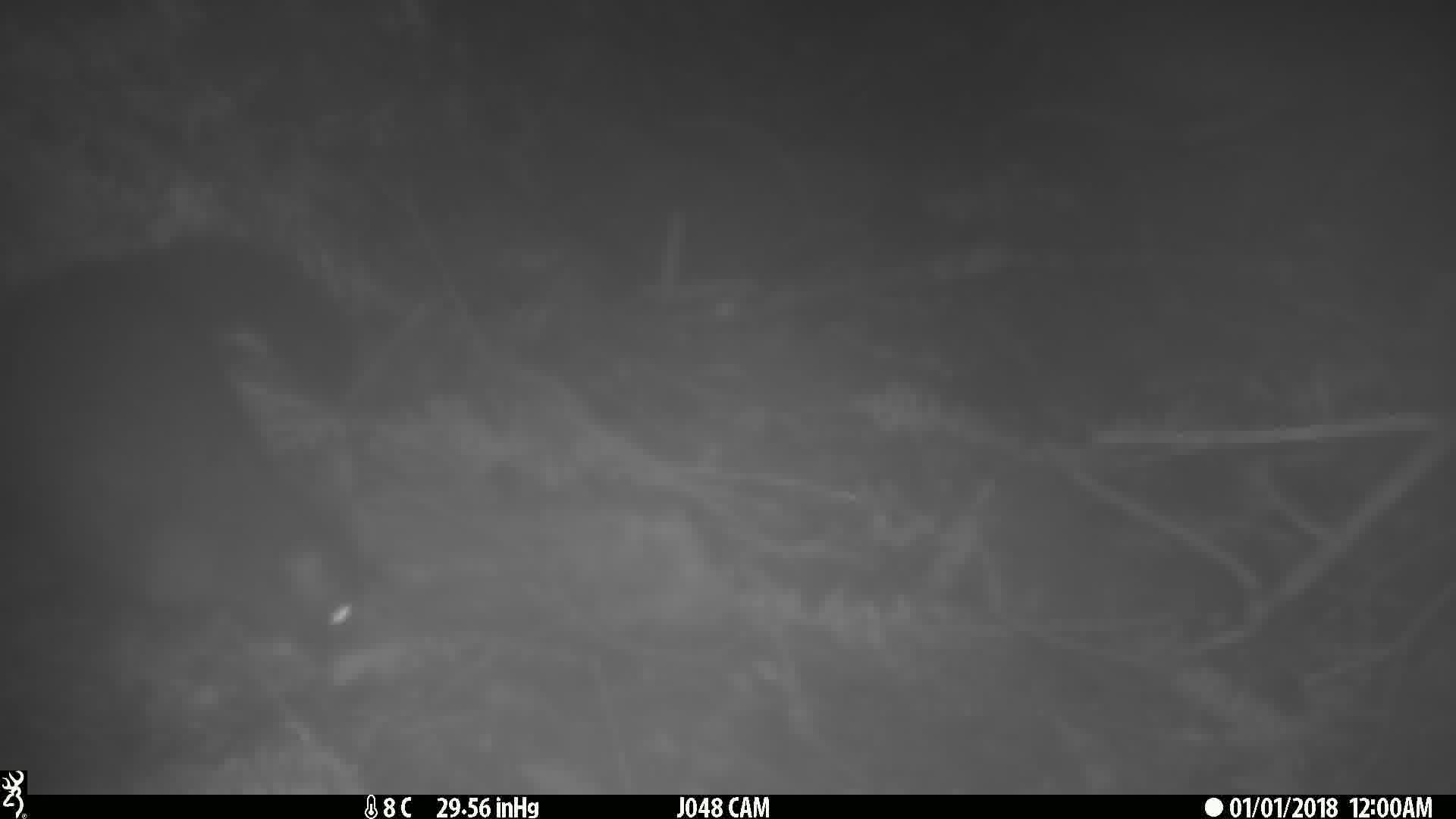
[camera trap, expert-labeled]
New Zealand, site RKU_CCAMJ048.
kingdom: Animalia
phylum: Chordata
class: Mammalia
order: Diprotodontia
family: Phalangeridae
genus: Trichosurus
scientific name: Trichosurus vulpecula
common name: common brushtail possum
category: possum